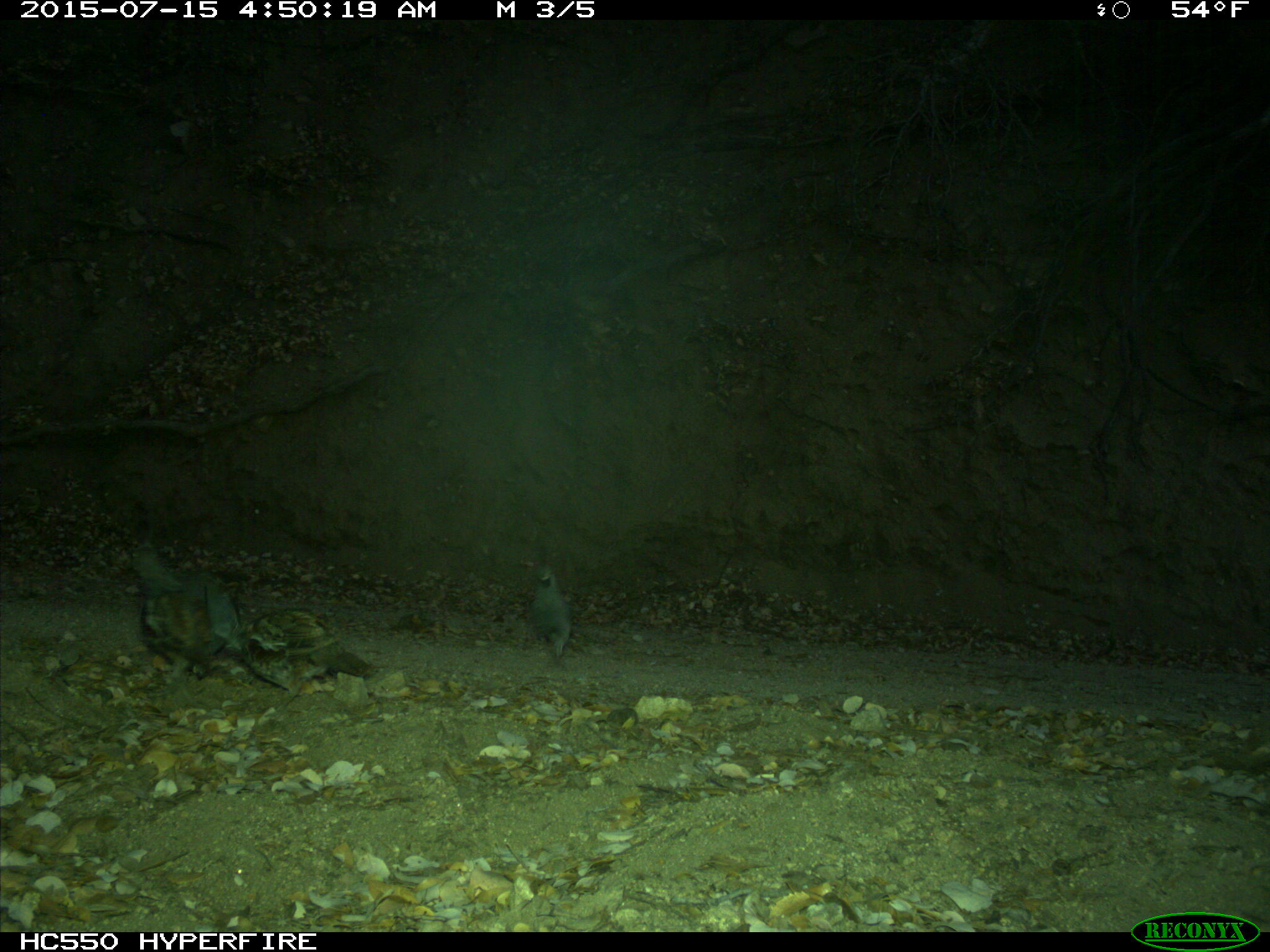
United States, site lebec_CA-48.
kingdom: Animalia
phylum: Chordata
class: Aves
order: Galliformes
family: Odontophoridae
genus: Callipepla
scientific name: Callipepla californica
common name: california quail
Callipepla californica (california quail).